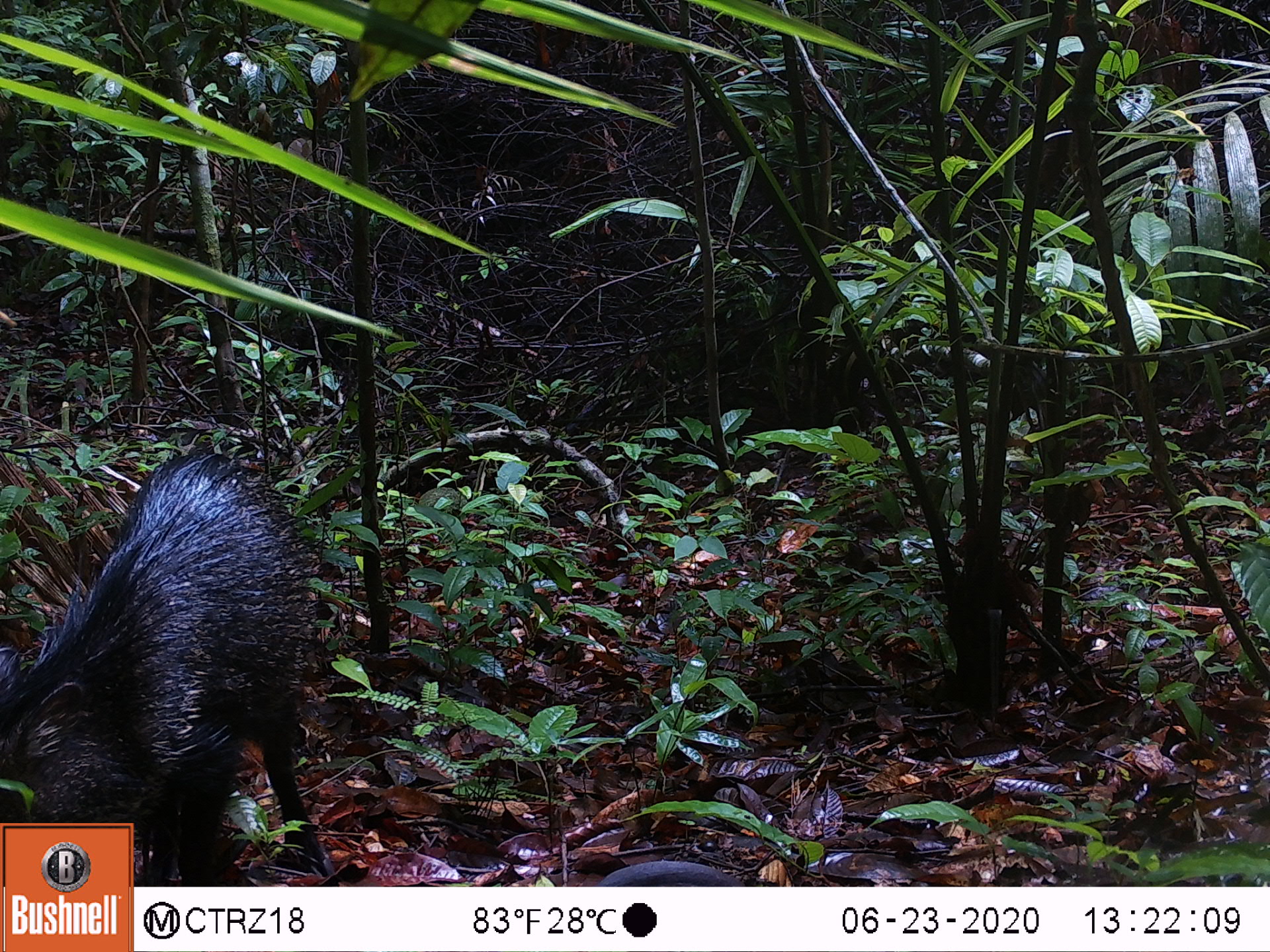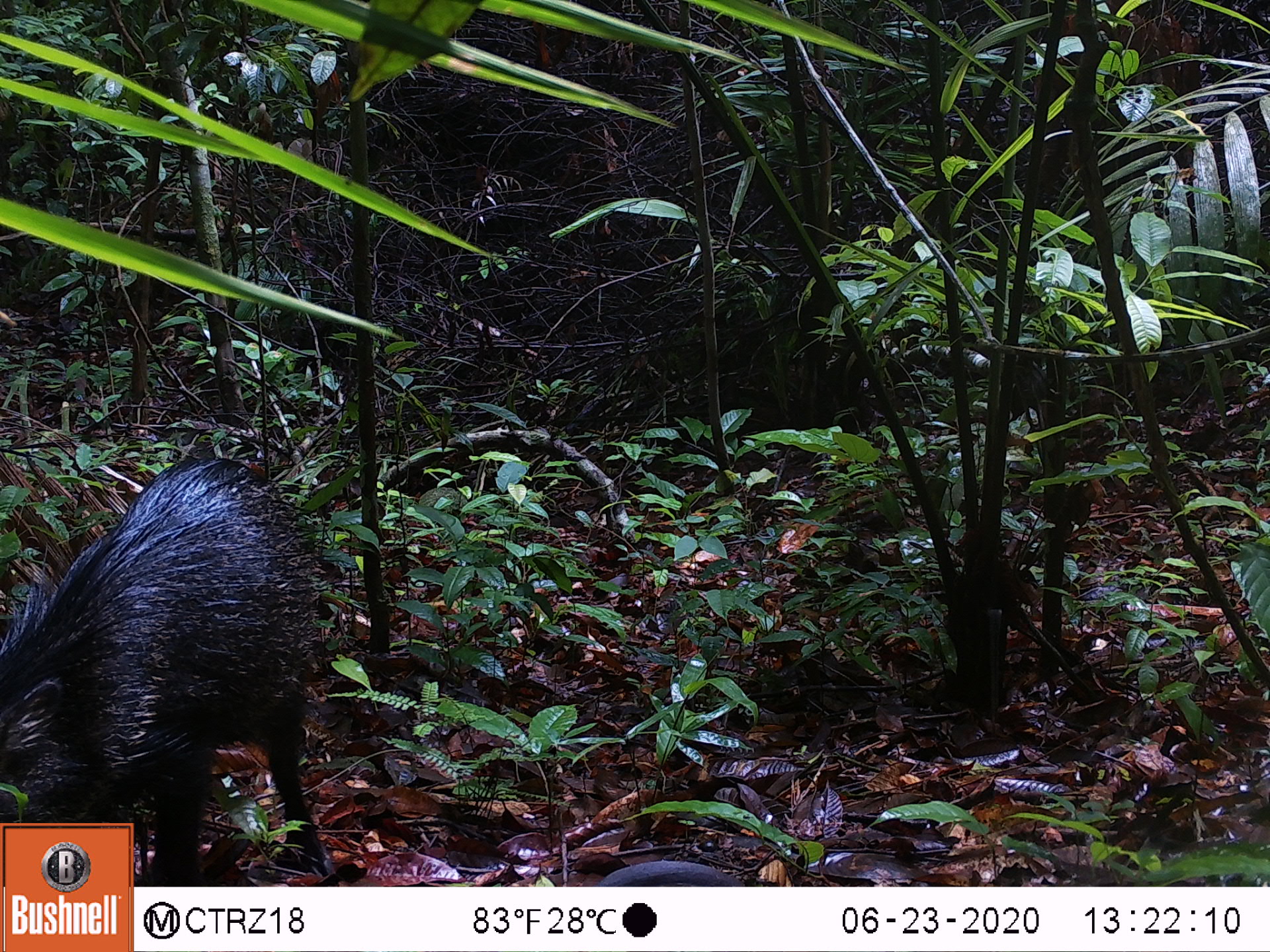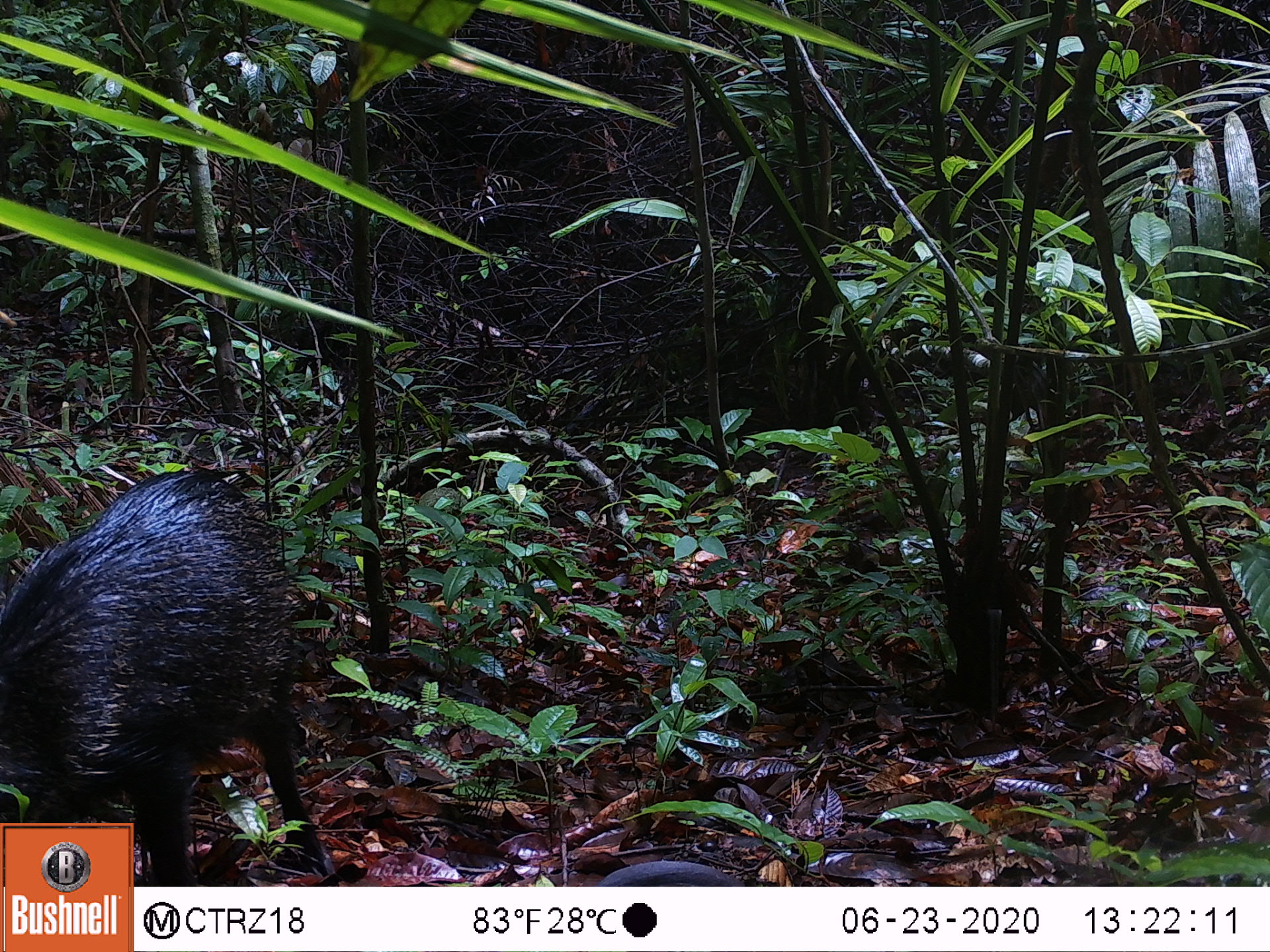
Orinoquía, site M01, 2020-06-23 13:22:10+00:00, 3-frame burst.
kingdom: Animalia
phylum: Chordata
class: Mammalia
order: Artiodactyla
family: Tayassuidae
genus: Pecari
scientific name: Pecari tajacu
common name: collared peccary